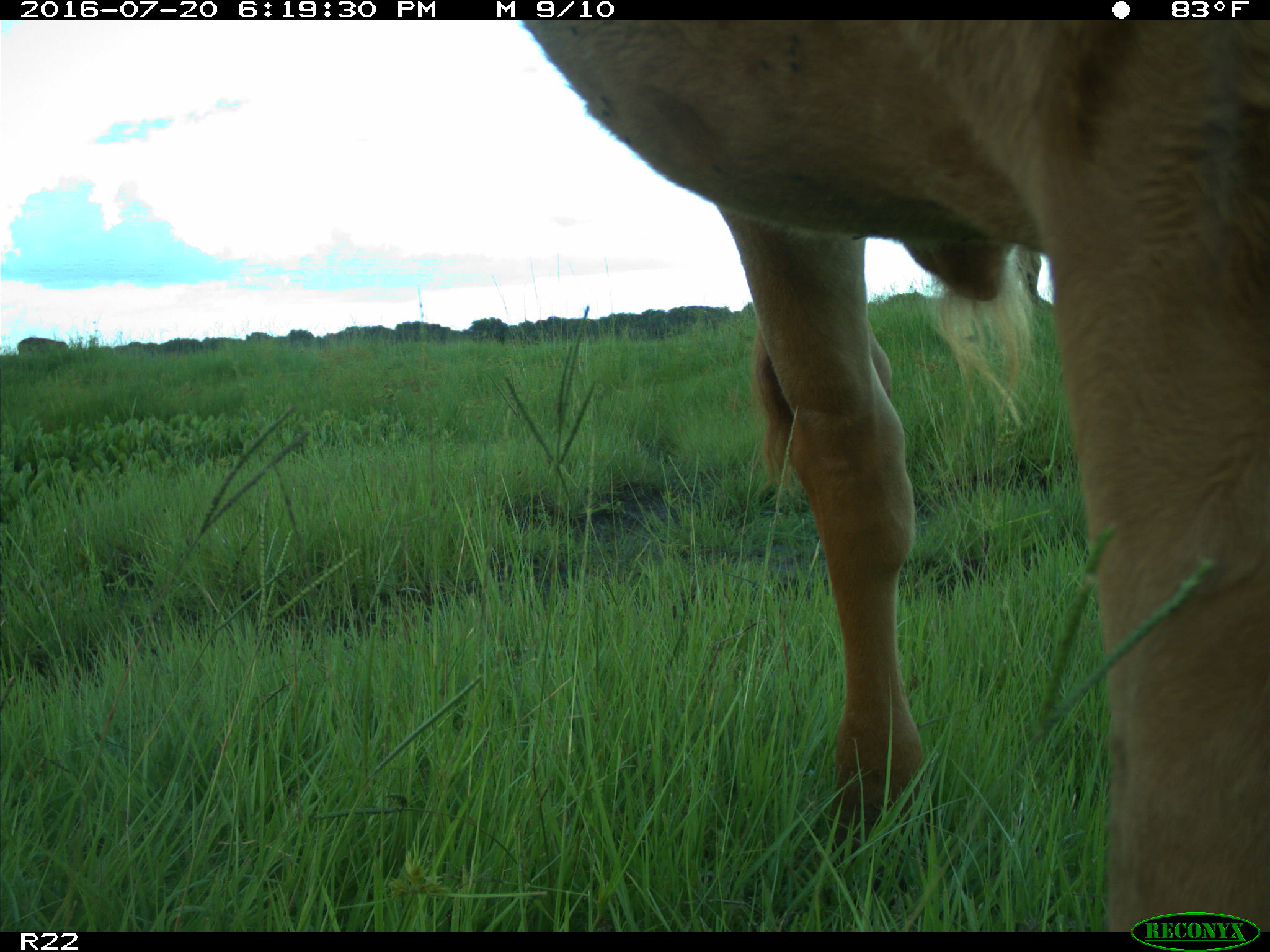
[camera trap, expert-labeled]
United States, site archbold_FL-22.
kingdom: Animalia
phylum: Chordata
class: Mammalia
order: Artiodactyla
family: Bovidae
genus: Bos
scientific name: Bos taurus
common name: domestic cow